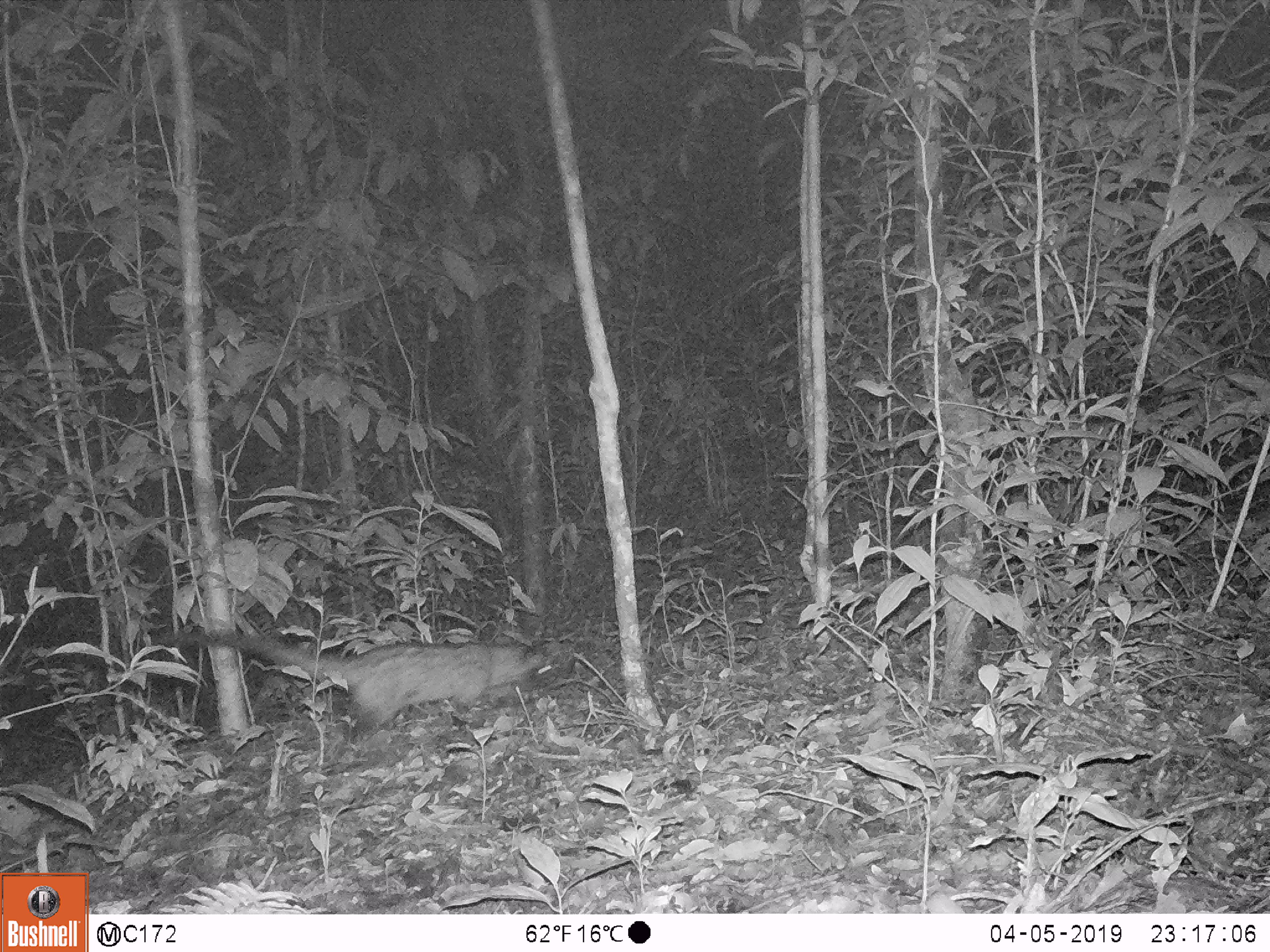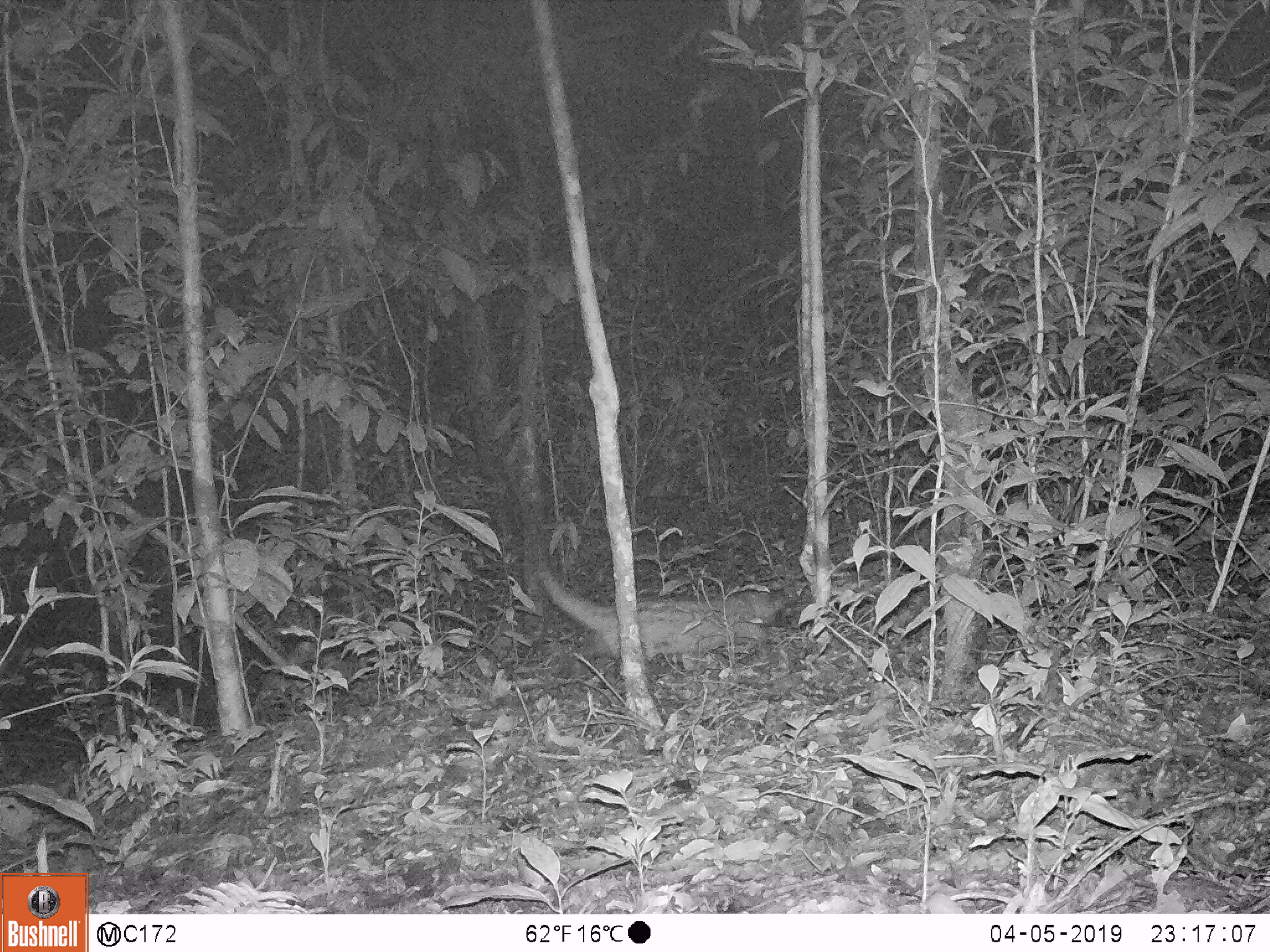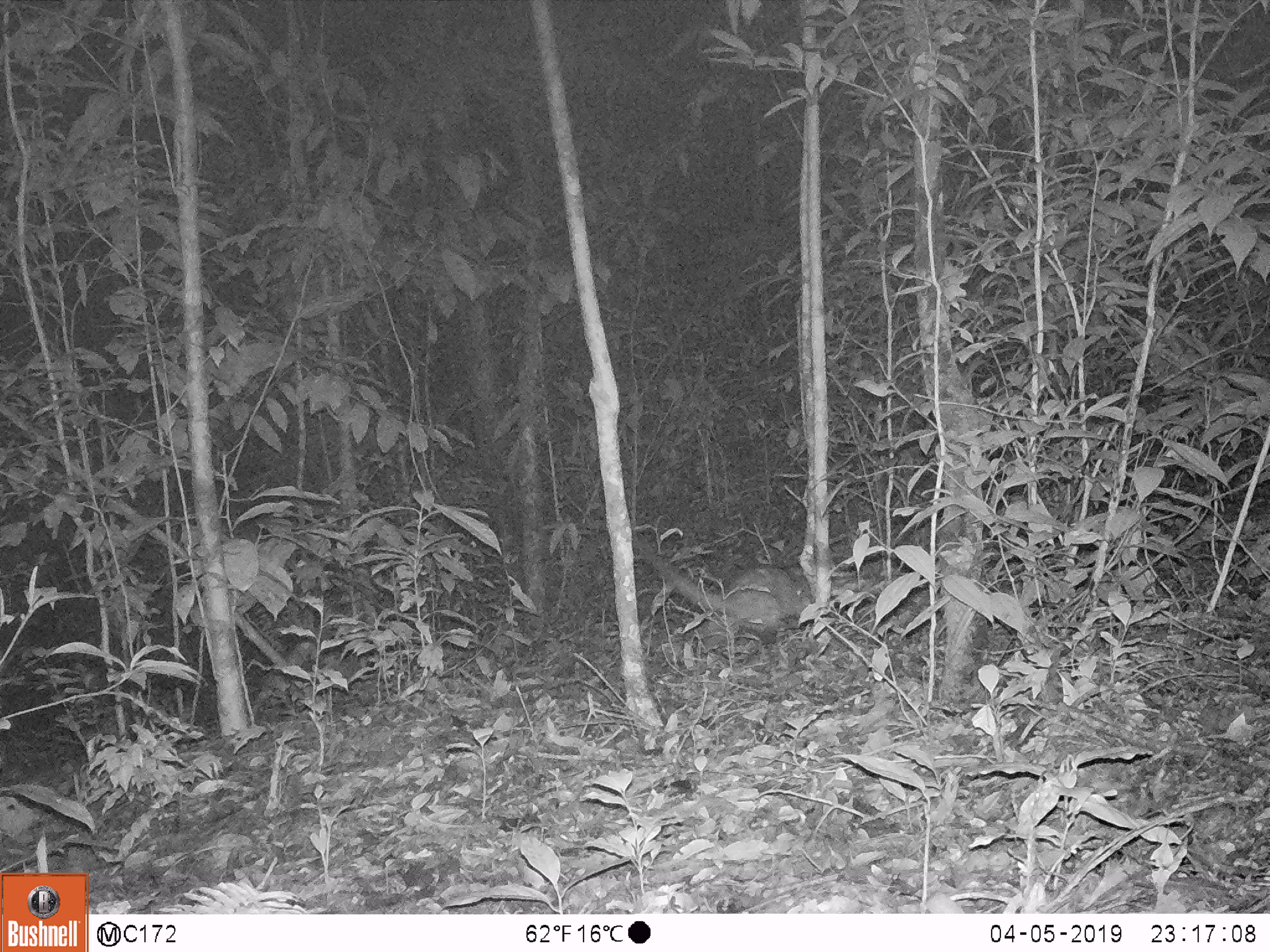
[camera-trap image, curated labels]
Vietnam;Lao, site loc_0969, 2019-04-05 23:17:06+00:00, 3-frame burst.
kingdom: Animalia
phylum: Chordata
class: Mammalia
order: Rodentia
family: Hystricidae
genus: Hystrix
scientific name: Hystrix brachyura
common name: malayan porcupine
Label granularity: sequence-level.